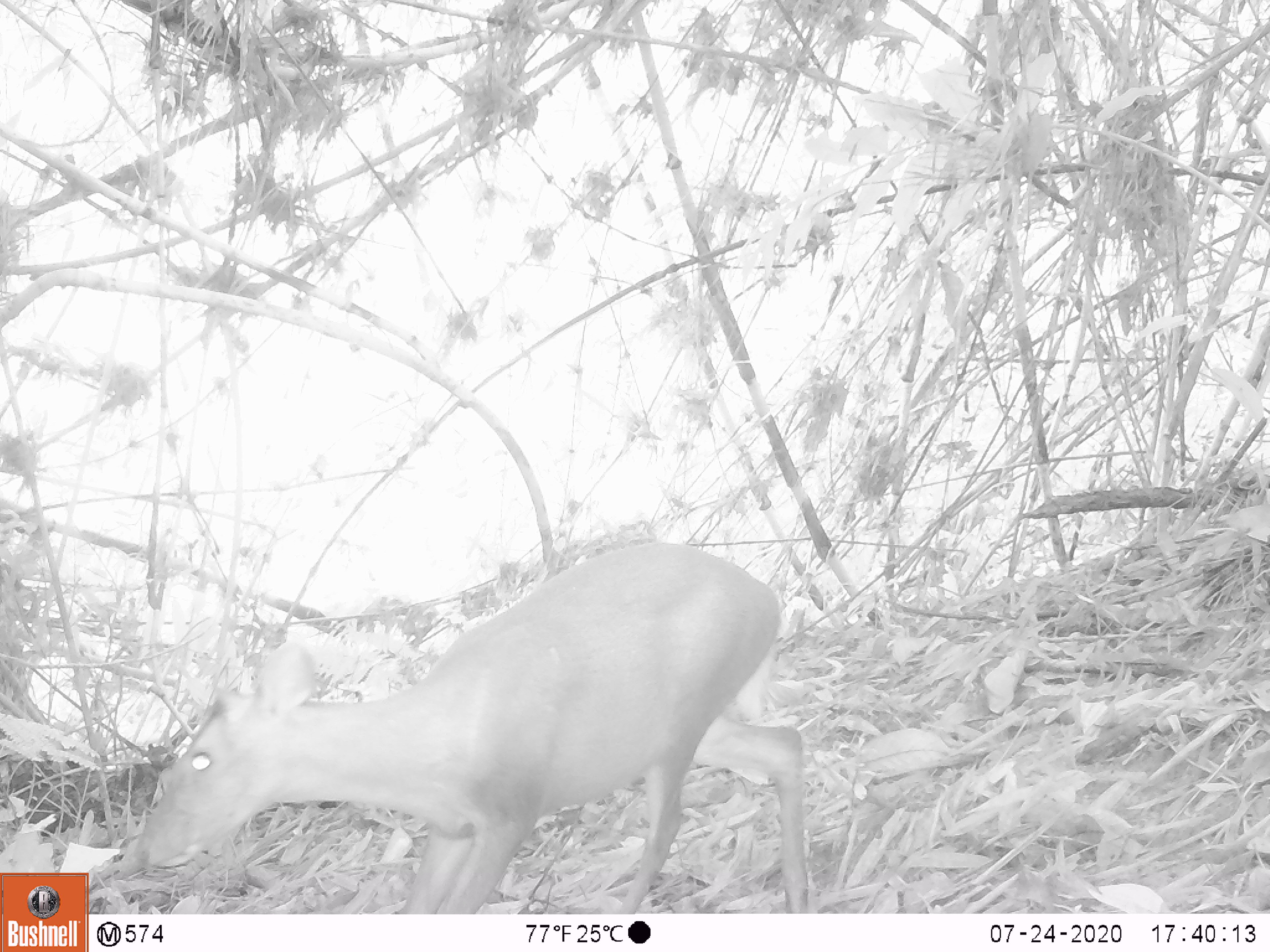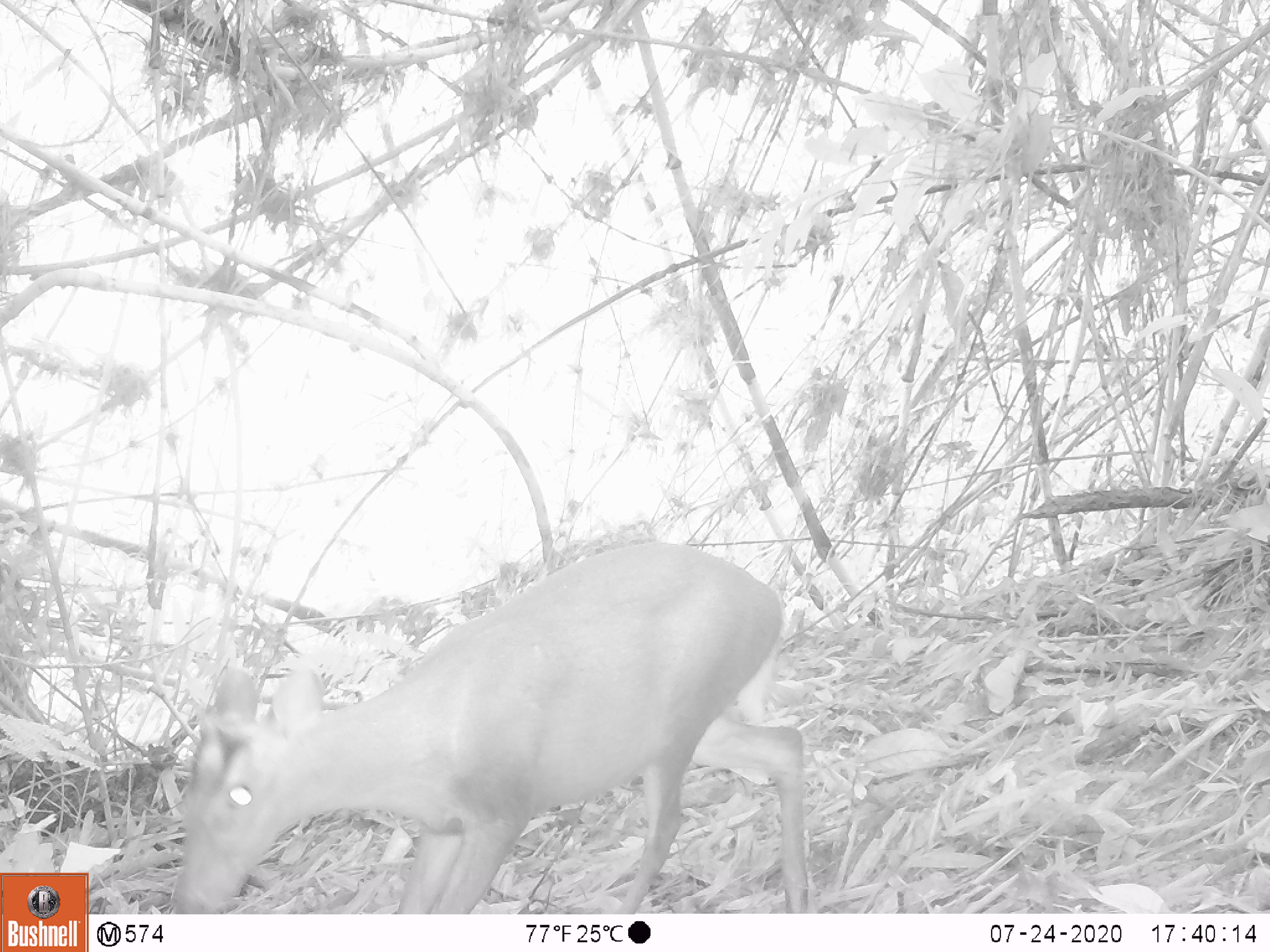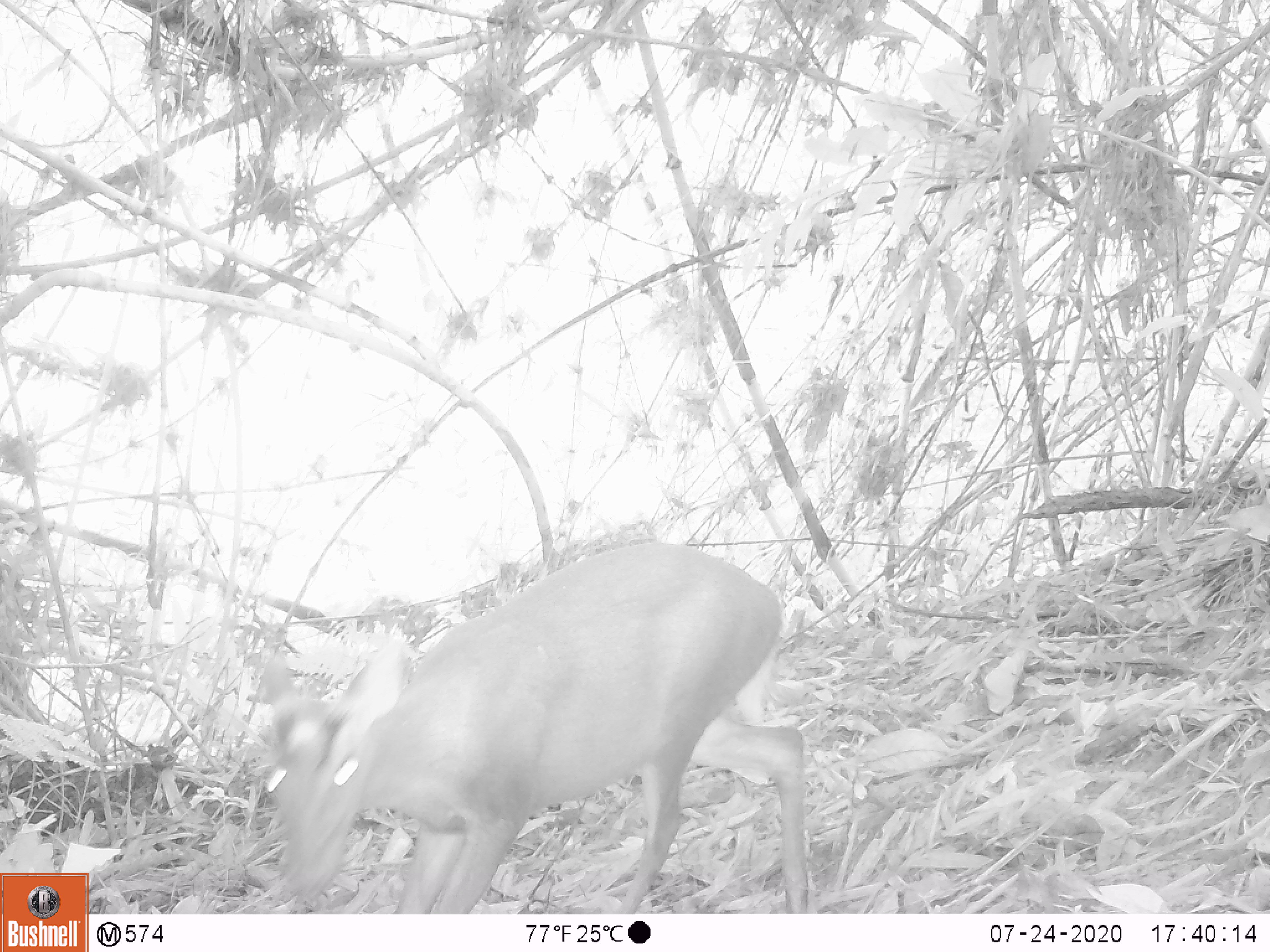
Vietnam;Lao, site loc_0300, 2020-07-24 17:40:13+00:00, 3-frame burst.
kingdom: Animalia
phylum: Chordata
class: Mammalia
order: Artiodactyla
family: Cervidae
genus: Muntiacus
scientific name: Muntiacus rooseveltorum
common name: roosevelt's muntjac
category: roosevelts muntjac group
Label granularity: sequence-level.